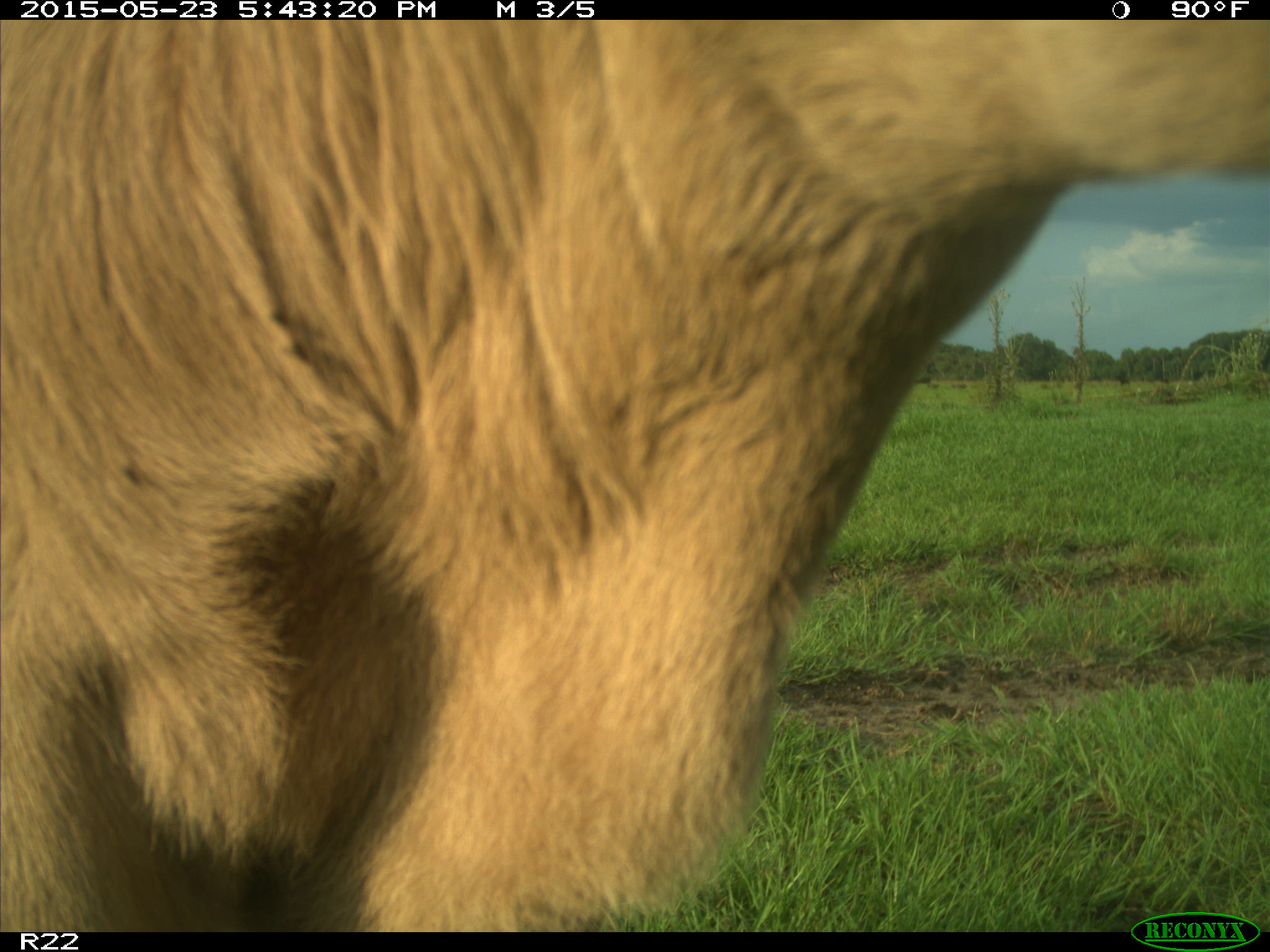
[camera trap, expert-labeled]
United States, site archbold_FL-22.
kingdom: Animalia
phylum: Chordata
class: Mammalia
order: Artiodactyla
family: Bovidae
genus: Bos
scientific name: Bos taurus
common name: domestic cow